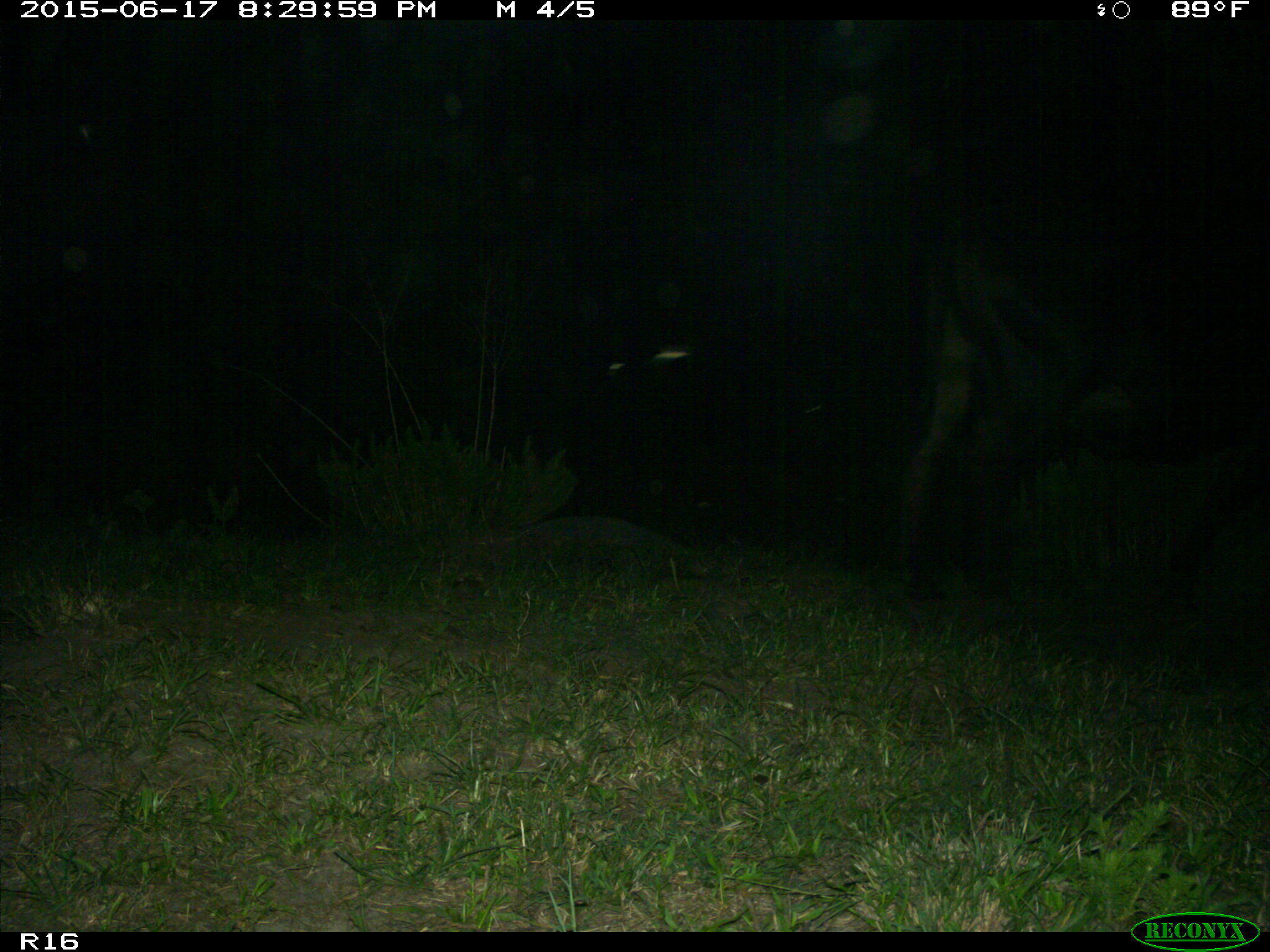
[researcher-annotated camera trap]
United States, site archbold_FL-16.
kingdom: Animalia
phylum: Chordata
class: Mammalia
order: Artiodactyla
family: Bovidae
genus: Bos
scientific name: Bos taurus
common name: domestic cow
Bos taurus (domestic cow).